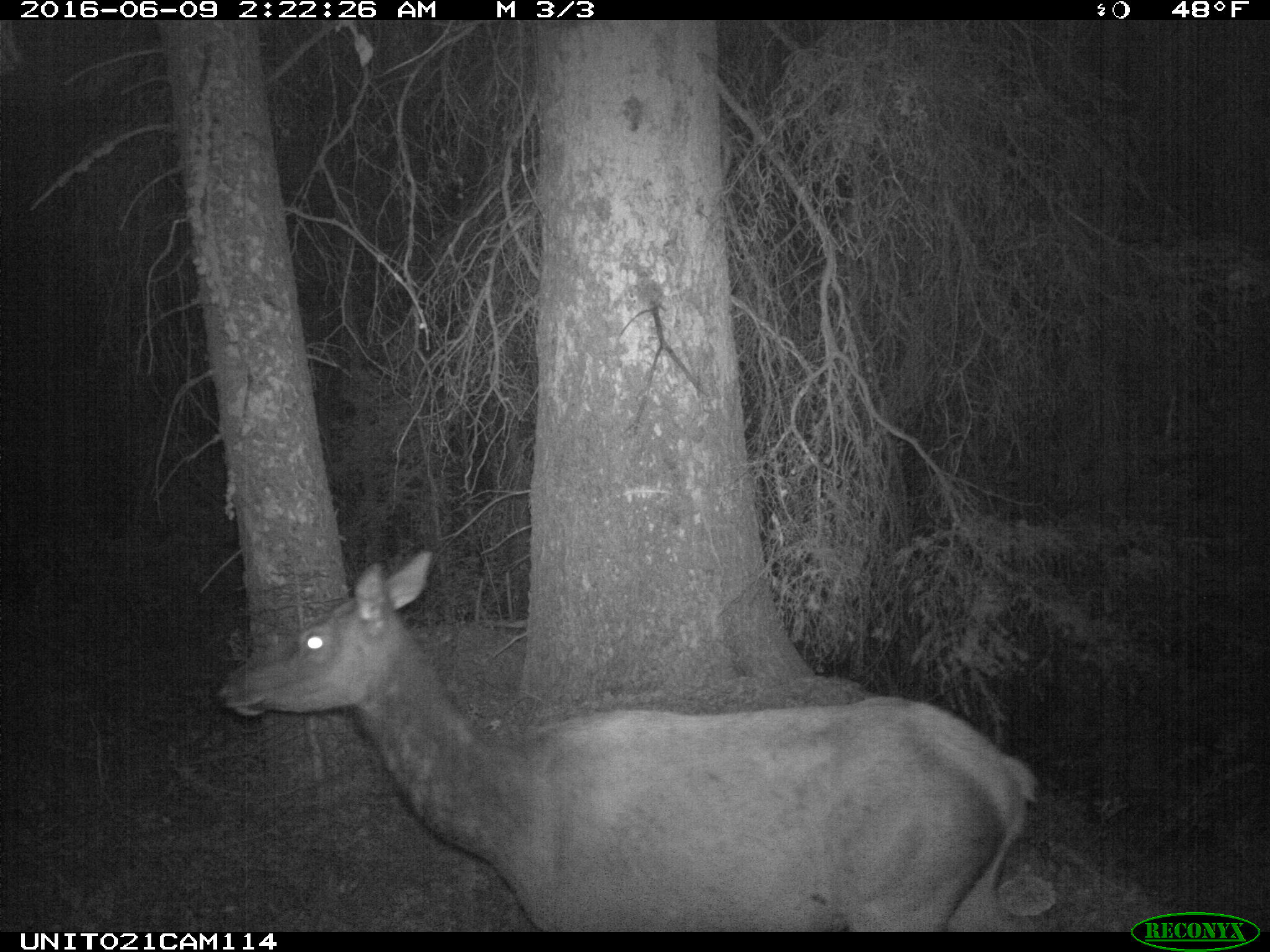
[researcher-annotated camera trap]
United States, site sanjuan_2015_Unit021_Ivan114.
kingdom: Animalia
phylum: Chordata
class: Mammalia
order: Artiodactyla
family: Cervidae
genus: Cervus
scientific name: Cervus elaphus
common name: red deer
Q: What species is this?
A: Cervus elaphus (red deer).